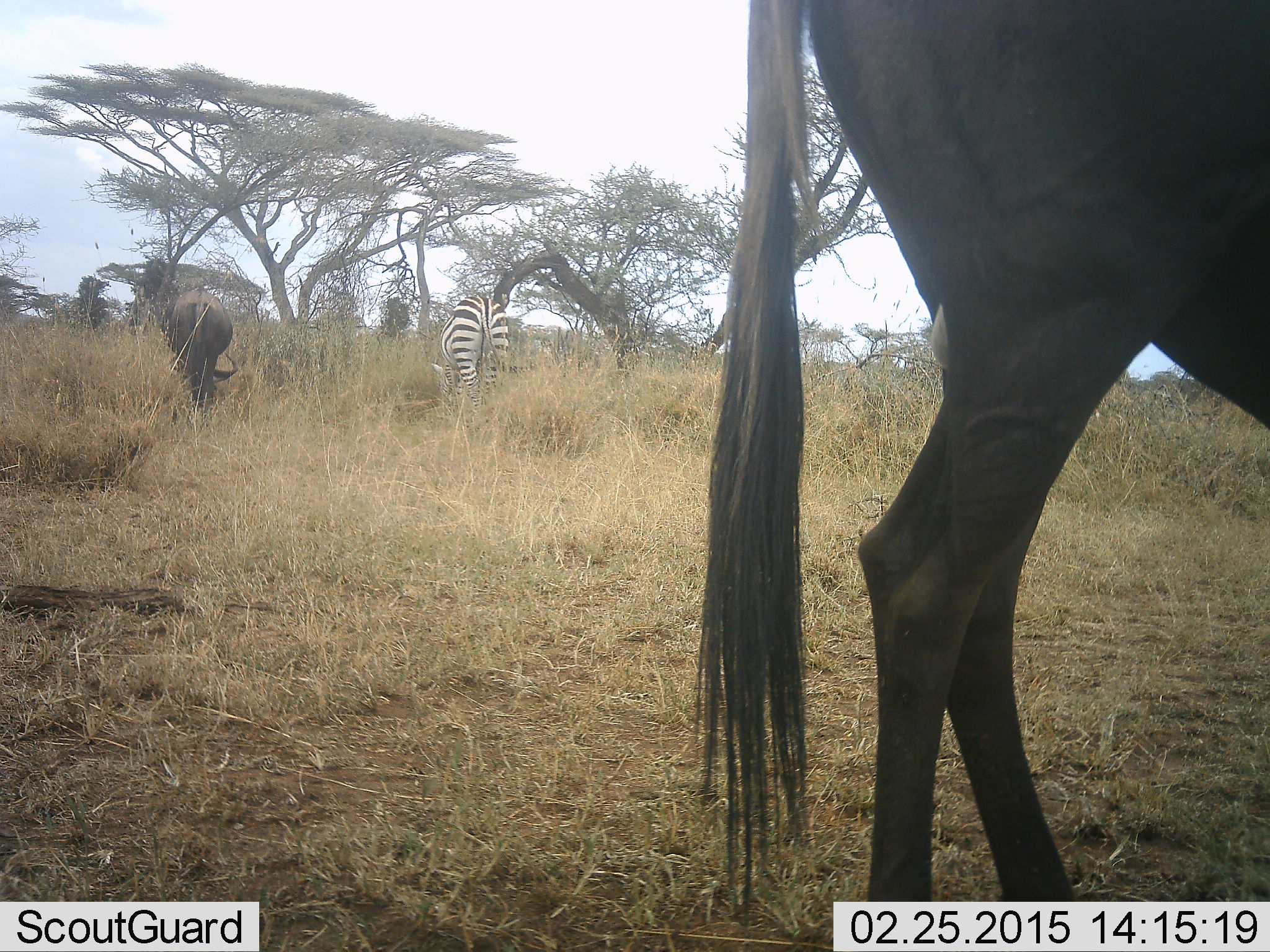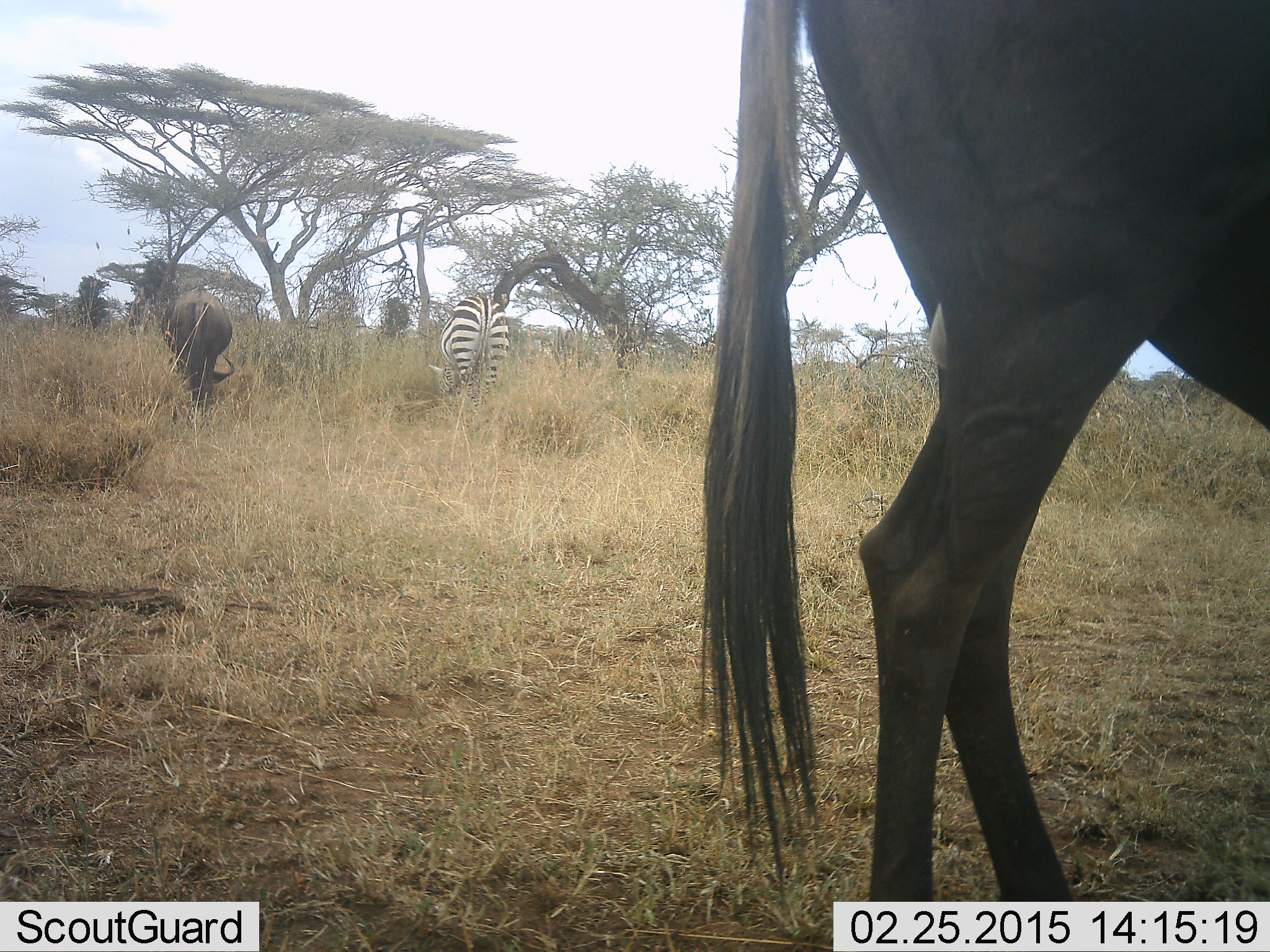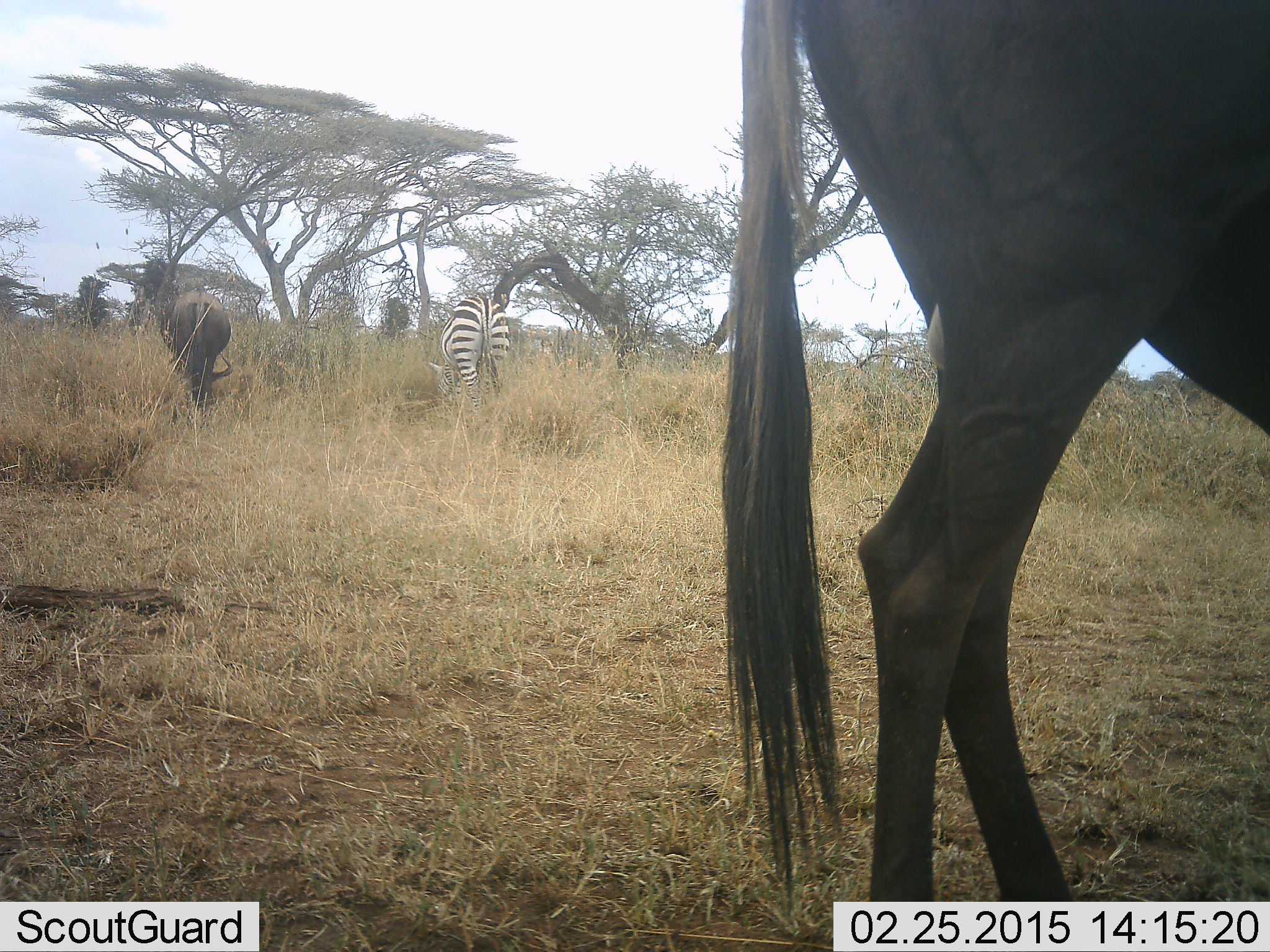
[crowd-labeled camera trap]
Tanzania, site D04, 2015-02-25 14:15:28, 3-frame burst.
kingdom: Animalia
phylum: Chordata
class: Mammalia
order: Artiodactyla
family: Bovidae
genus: Connochaetes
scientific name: Connochaetes taurinus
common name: blue wildebeest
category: wildebeest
Wildebeest (blue wildebeest) (Connochaetes taurinus), count 2. Behavior (volunteer vote fractions): standing 50%, resting 0%, moving 0%, interacting 0%. Young present (vote fraction): 0%. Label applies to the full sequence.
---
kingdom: Animalia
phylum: Chordata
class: Mammalia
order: Perissodactyla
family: Equidae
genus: Equus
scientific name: Equus quagga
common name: plains zebra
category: zebra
Zebra (plains zebra) (Equus quagga), count 1. Behavior (volunteer vote fractions): standing 27%, resting 0%, moving 0%, interacting 0%. Young present (vote fraction): 0%. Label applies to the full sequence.